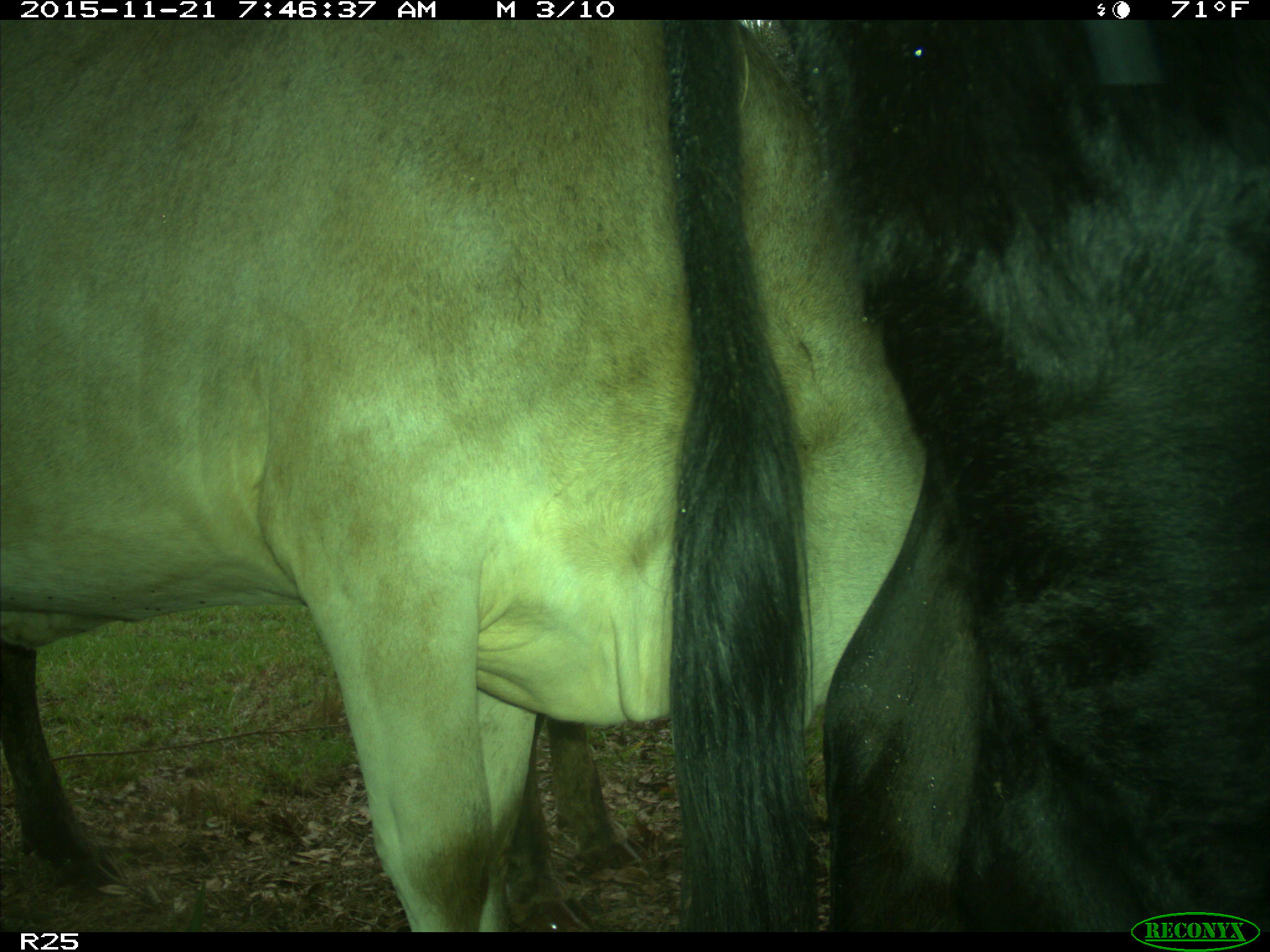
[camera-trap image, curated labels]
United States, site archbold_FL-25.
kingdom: Animalia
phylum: Chordata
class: Mammalia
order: Artiodactyla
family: Bovidae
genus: Bos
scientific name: Bos taurus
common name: domestic cow